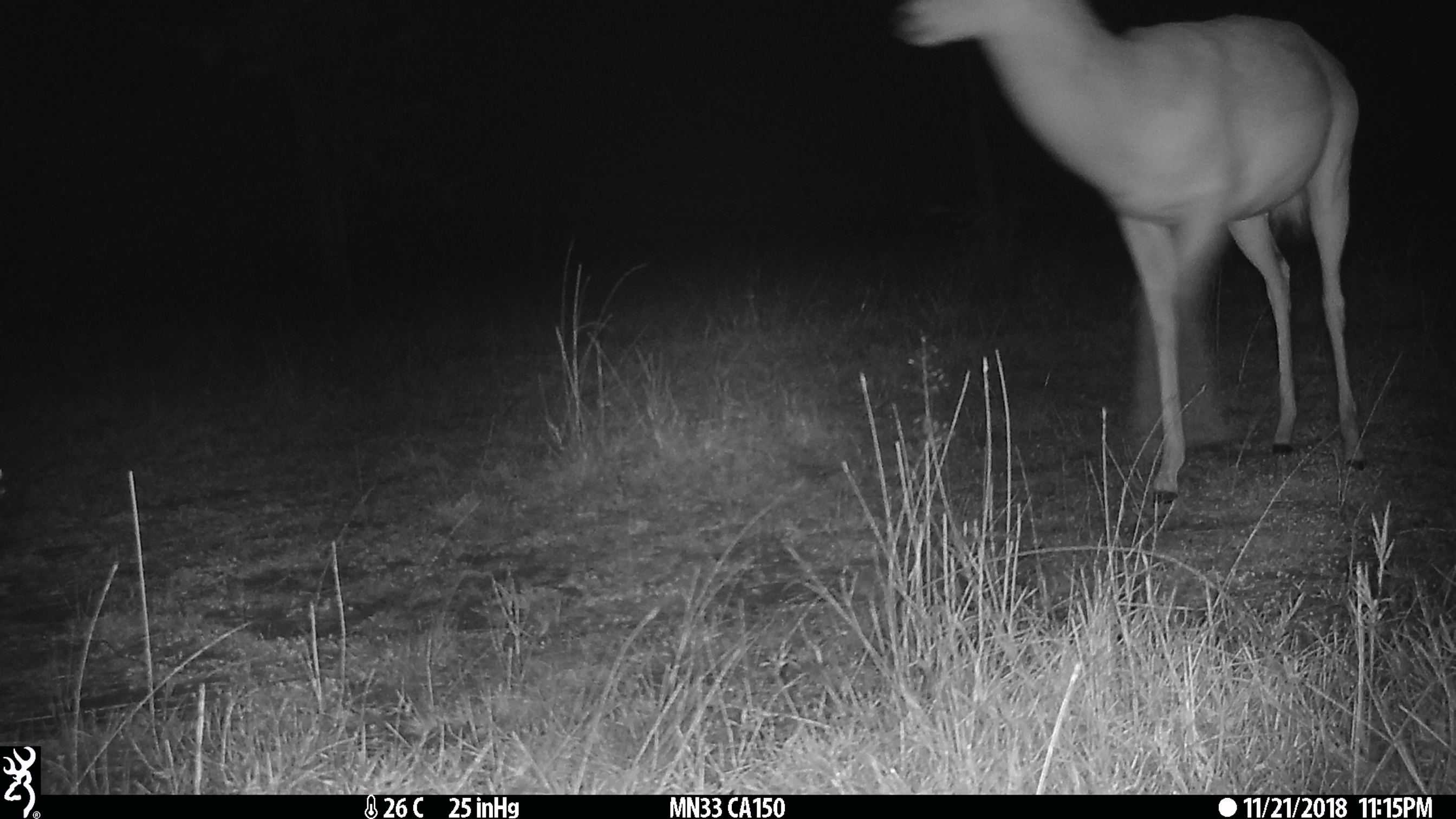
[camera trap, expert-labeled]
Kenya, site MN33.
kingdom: Animalia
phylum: Chordata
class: Mammalia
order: Artiodactyla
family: Bovidae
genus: Aepyceros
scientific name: Aepyceros melampus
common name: impala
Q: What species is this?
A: Impala (Aepyceros melampus).